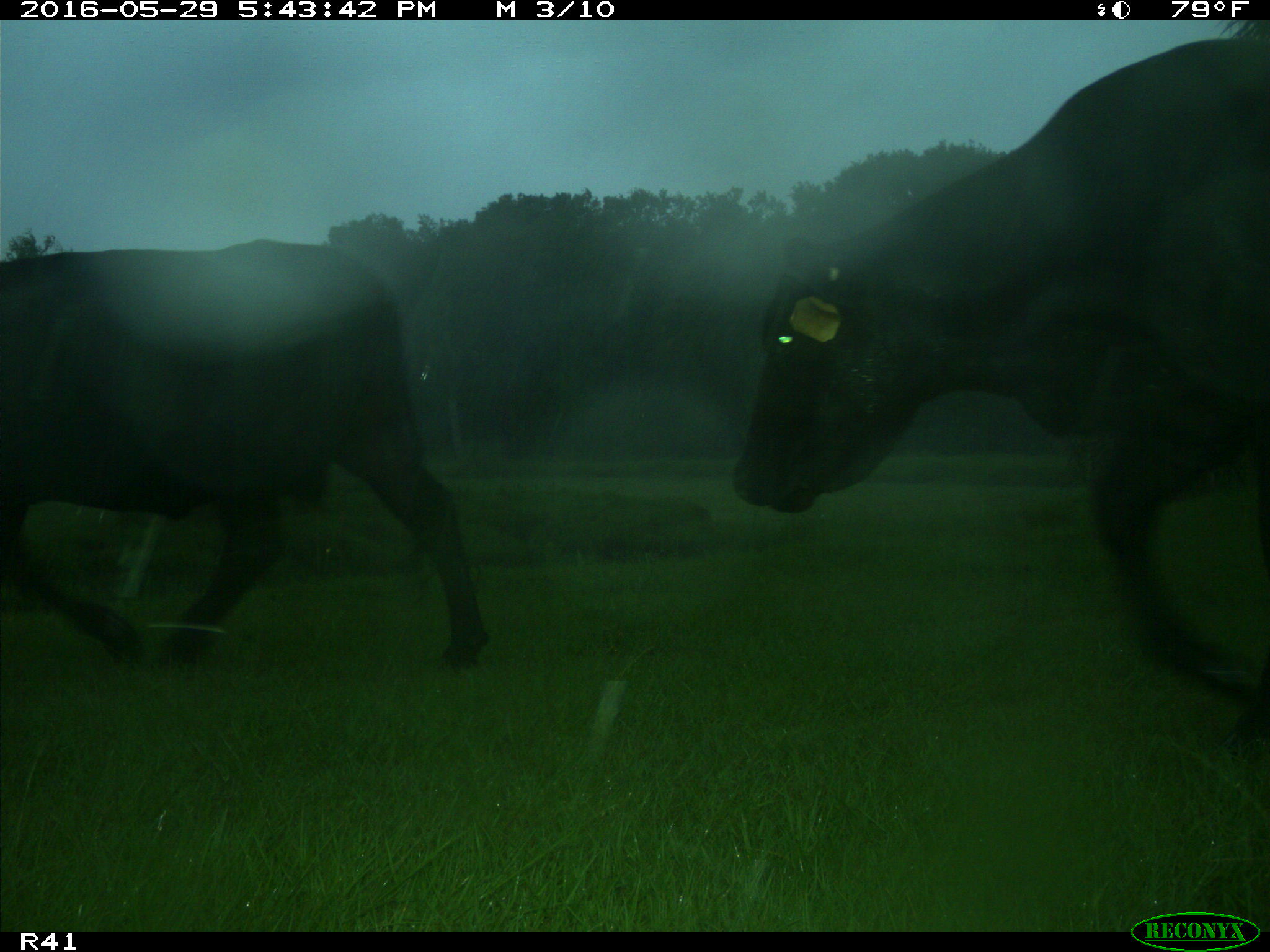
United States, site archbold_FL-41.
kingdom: Animalia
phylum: Chordata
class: Mammalia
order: Artiodactyla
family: Bovidae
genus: Bos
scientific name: Bos taurus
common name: domestic cow